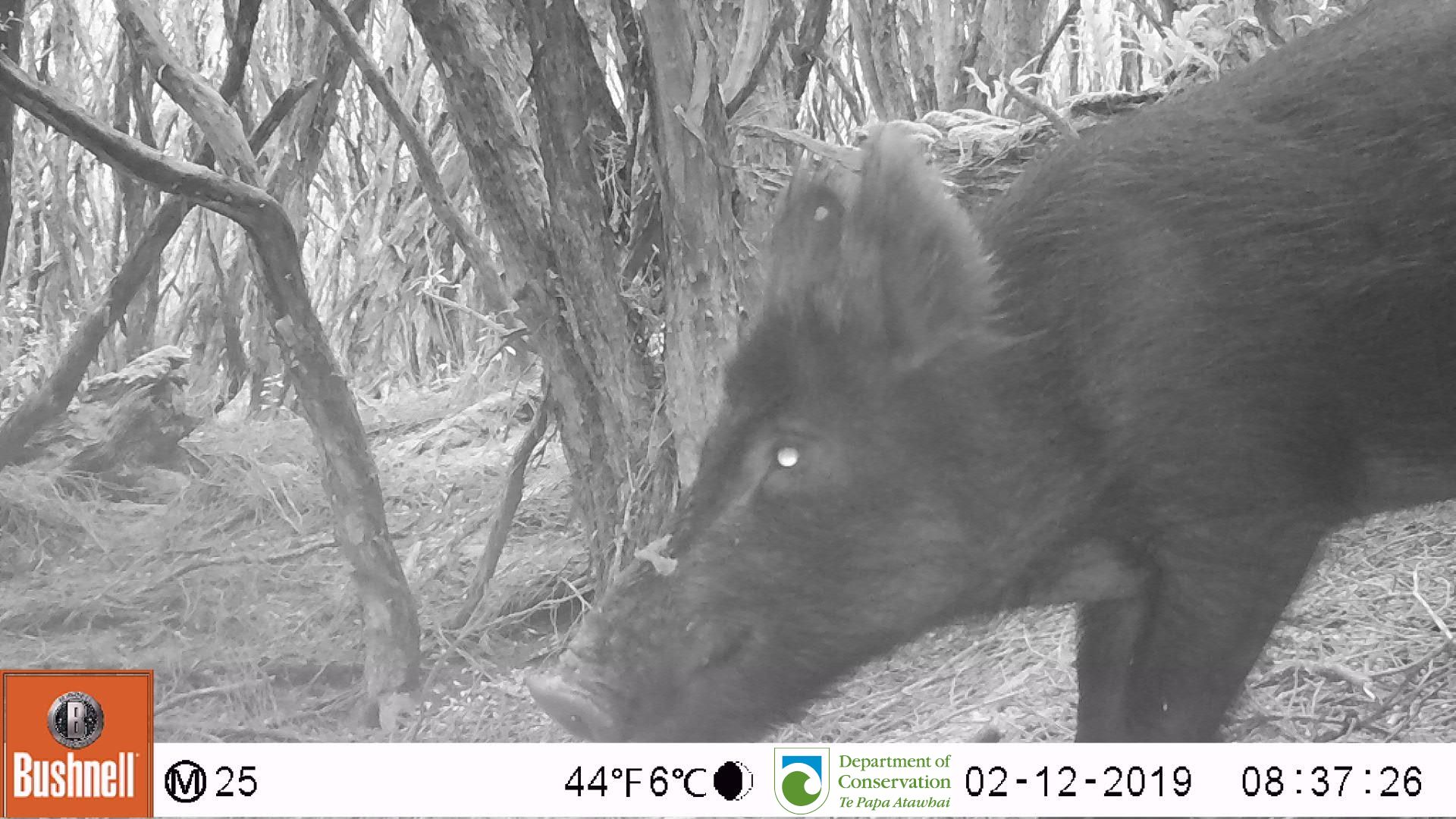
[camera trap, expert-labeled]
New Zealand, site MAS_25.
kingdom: Animalia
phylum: Chordata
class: Mammalia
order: Artiodactyla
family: Suidae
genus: Sus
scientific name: Sus scrofa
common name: pig